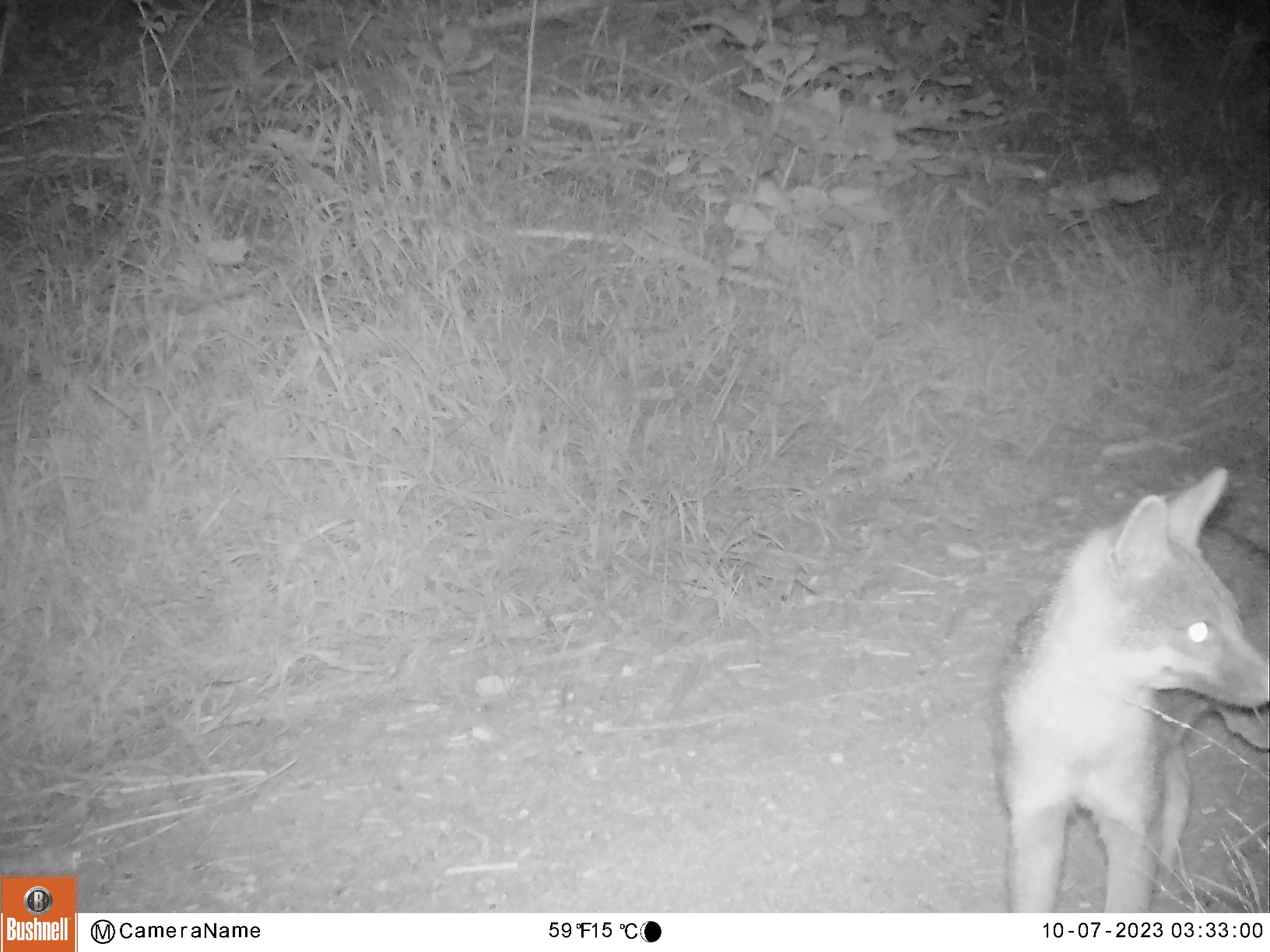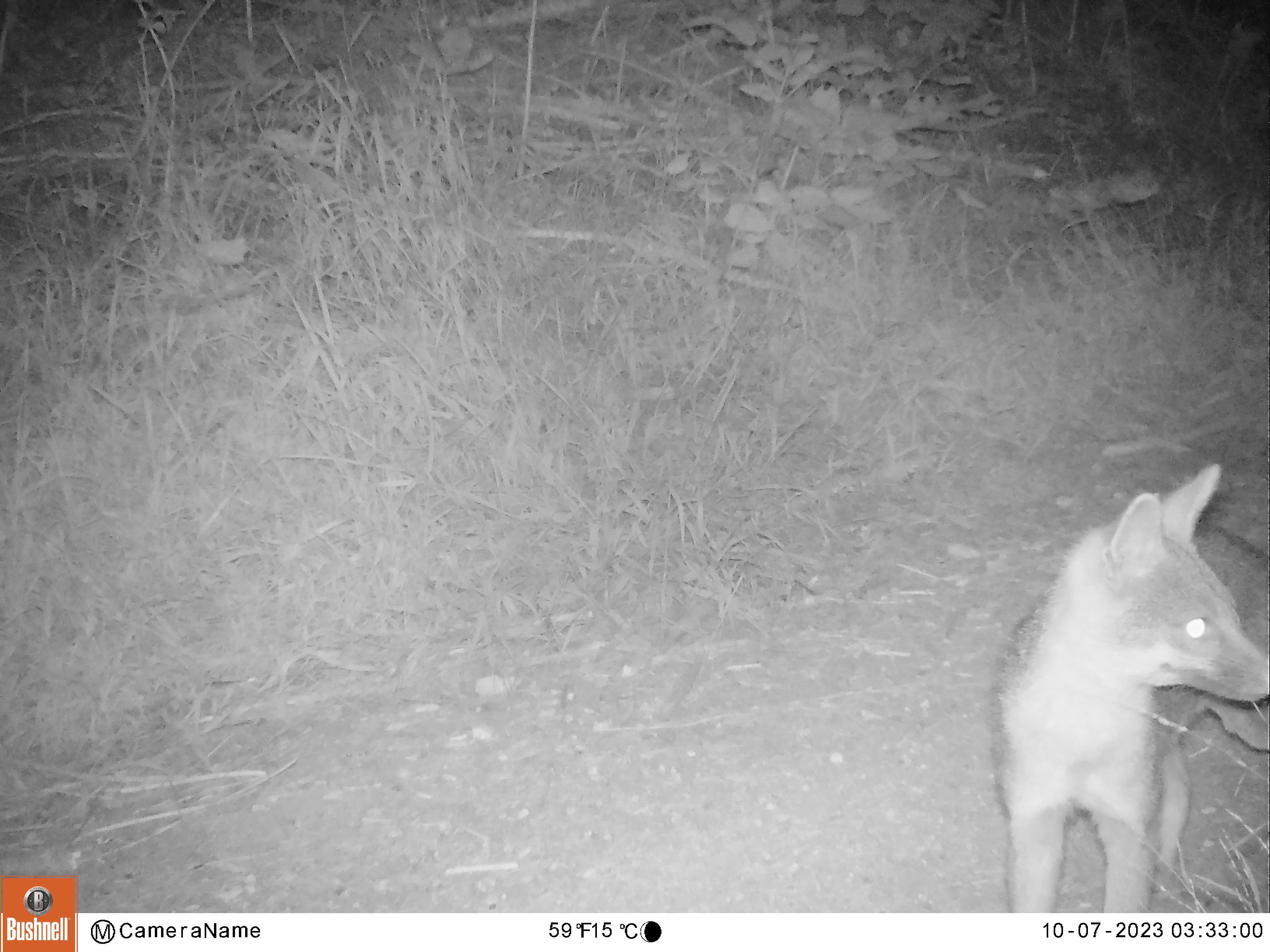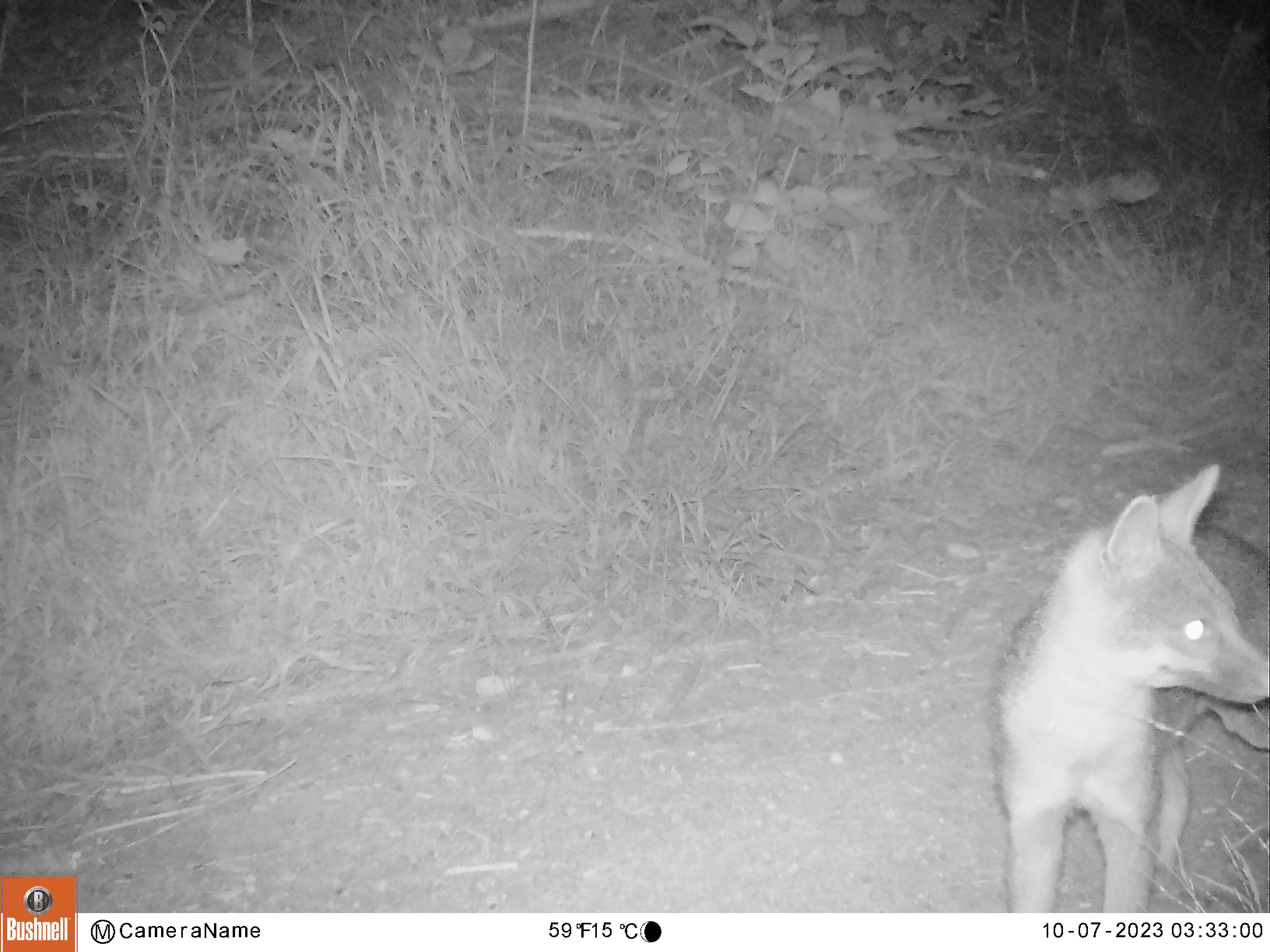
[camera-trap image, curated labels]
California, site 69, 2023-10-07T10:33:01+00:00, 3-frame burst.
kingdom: Animalia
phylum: Chordata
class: Mammalia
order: Carnivora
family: Canidae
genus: Urocyon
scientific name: Urocyon cinereoargenteus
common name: gray fox